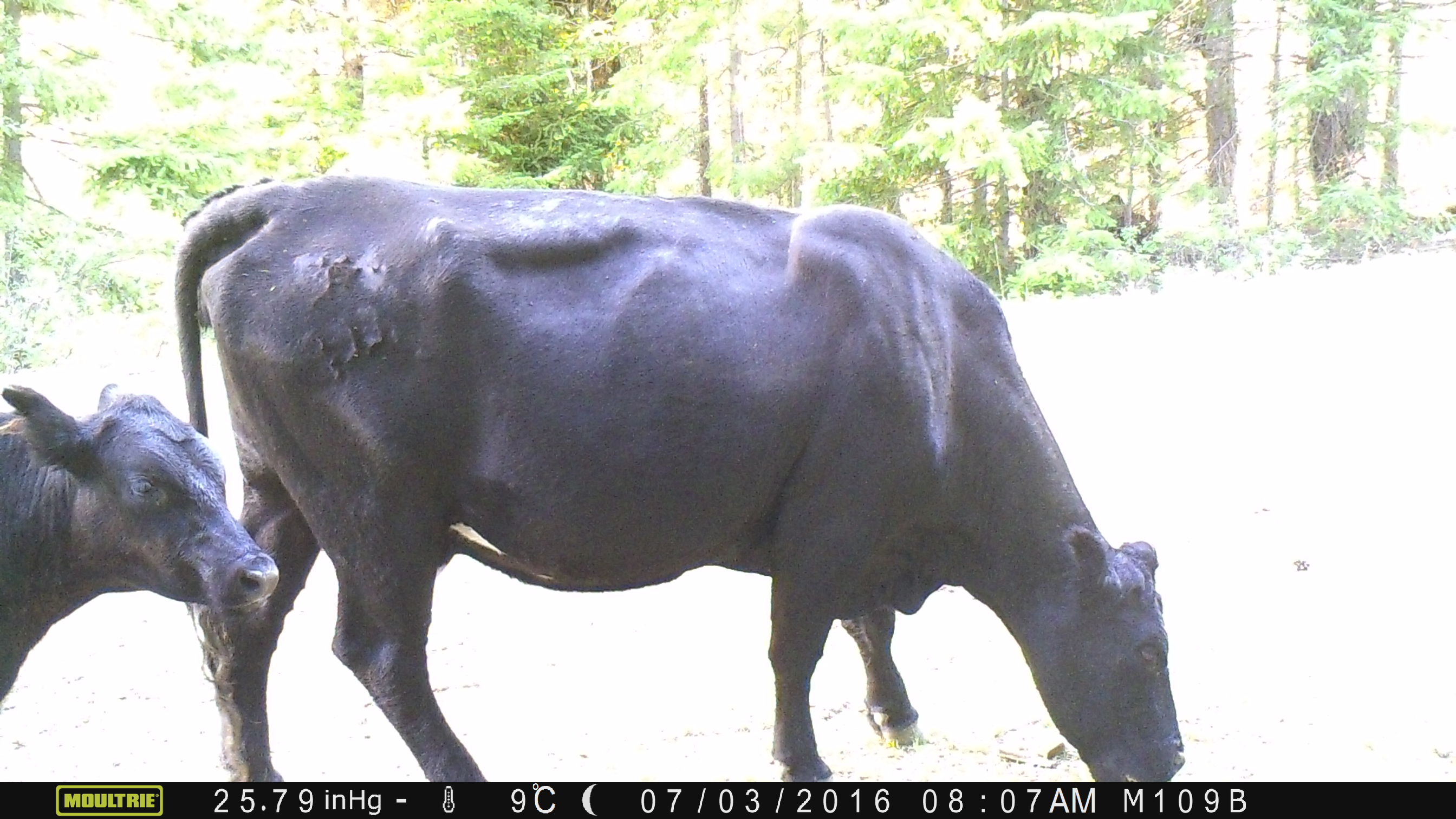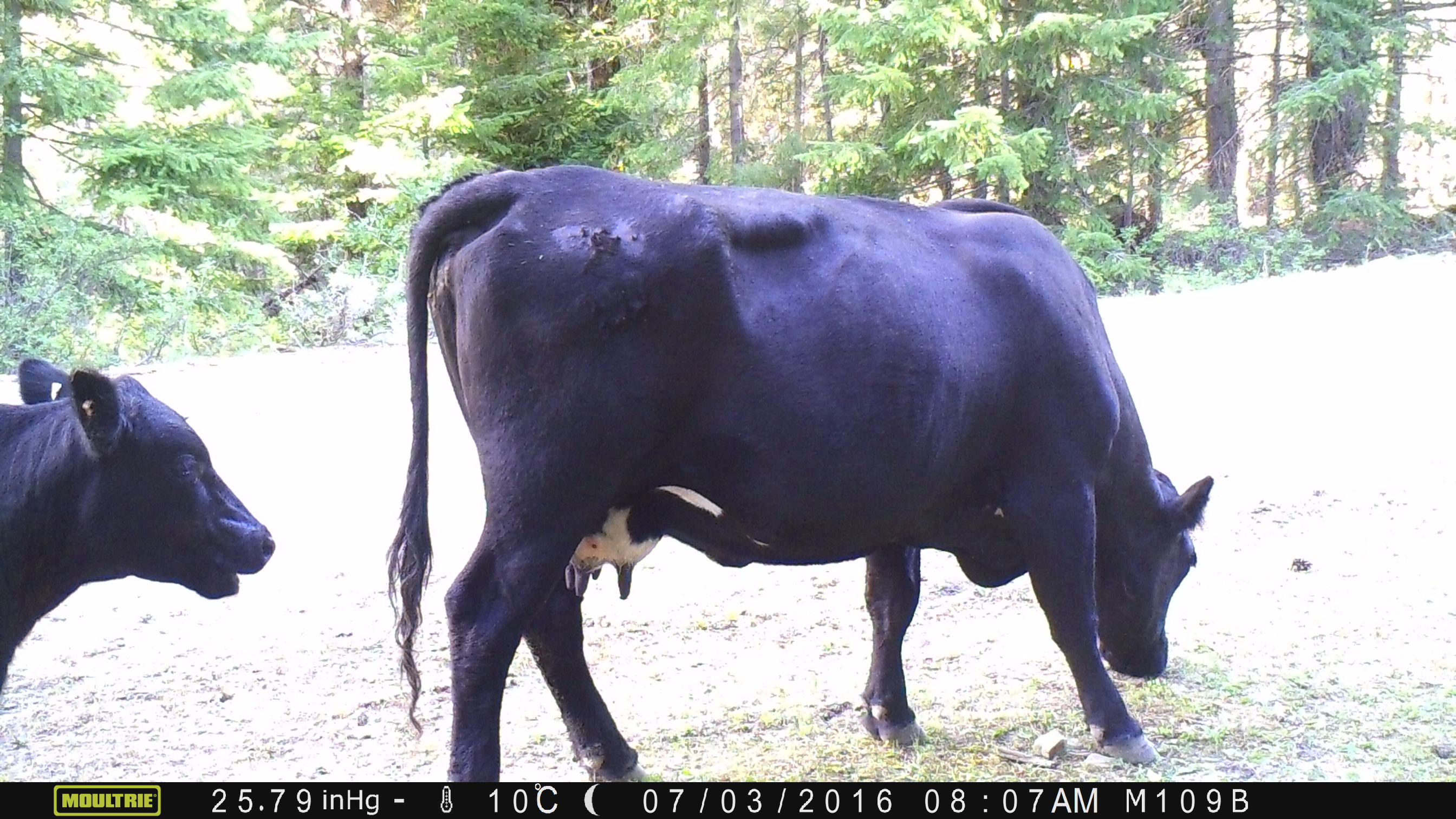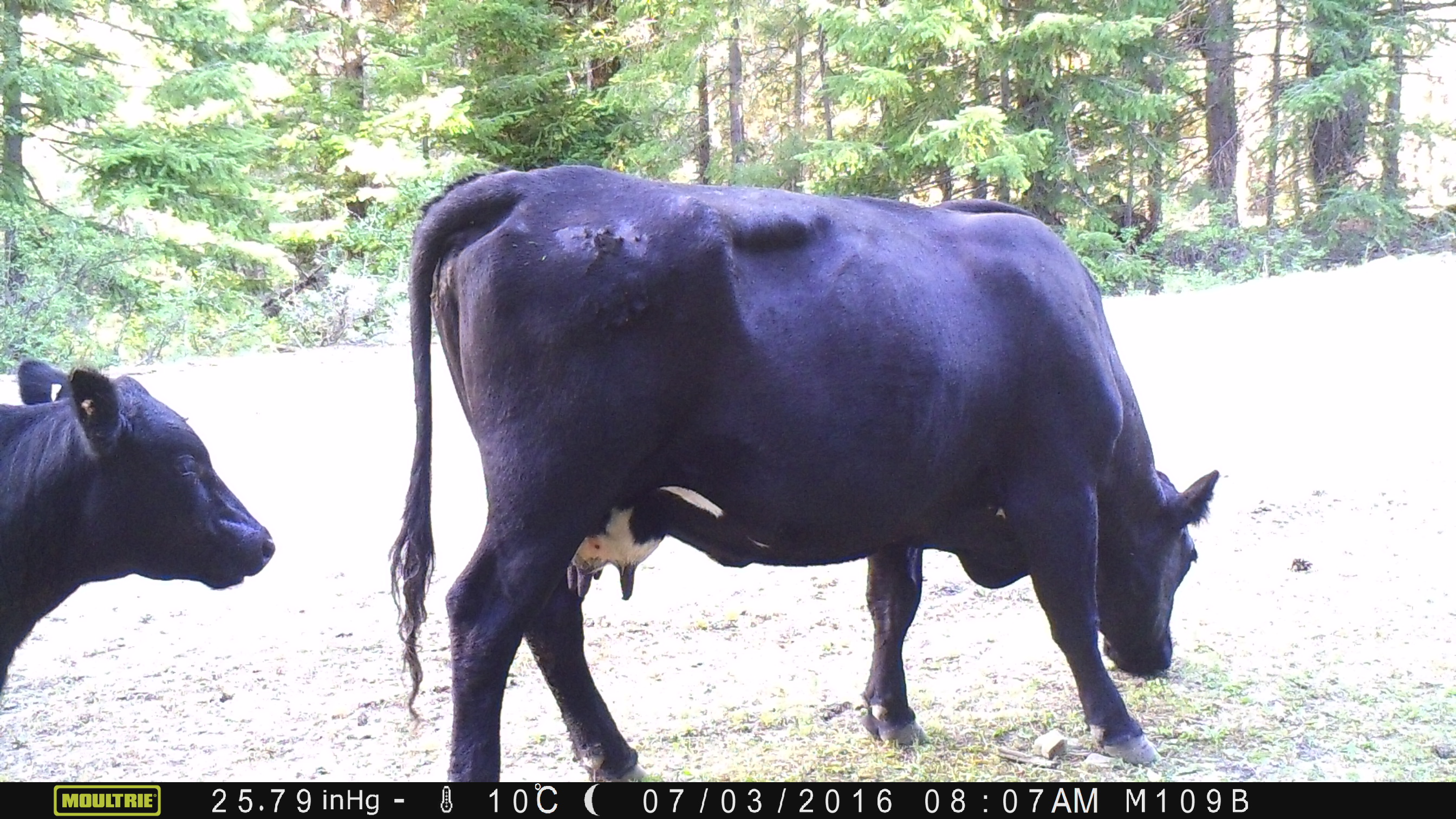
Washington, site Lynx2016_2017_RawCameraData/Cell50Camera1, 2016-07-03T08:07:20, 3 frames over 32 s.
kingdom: Animalia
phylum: Chordata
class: Mammalia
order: Artiodactyla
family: Bovidae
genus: Bos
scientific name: Bos taurus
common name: domestic cattle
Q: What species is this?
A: Domestic cattle (Bos taurus).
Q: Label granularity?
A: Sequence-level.